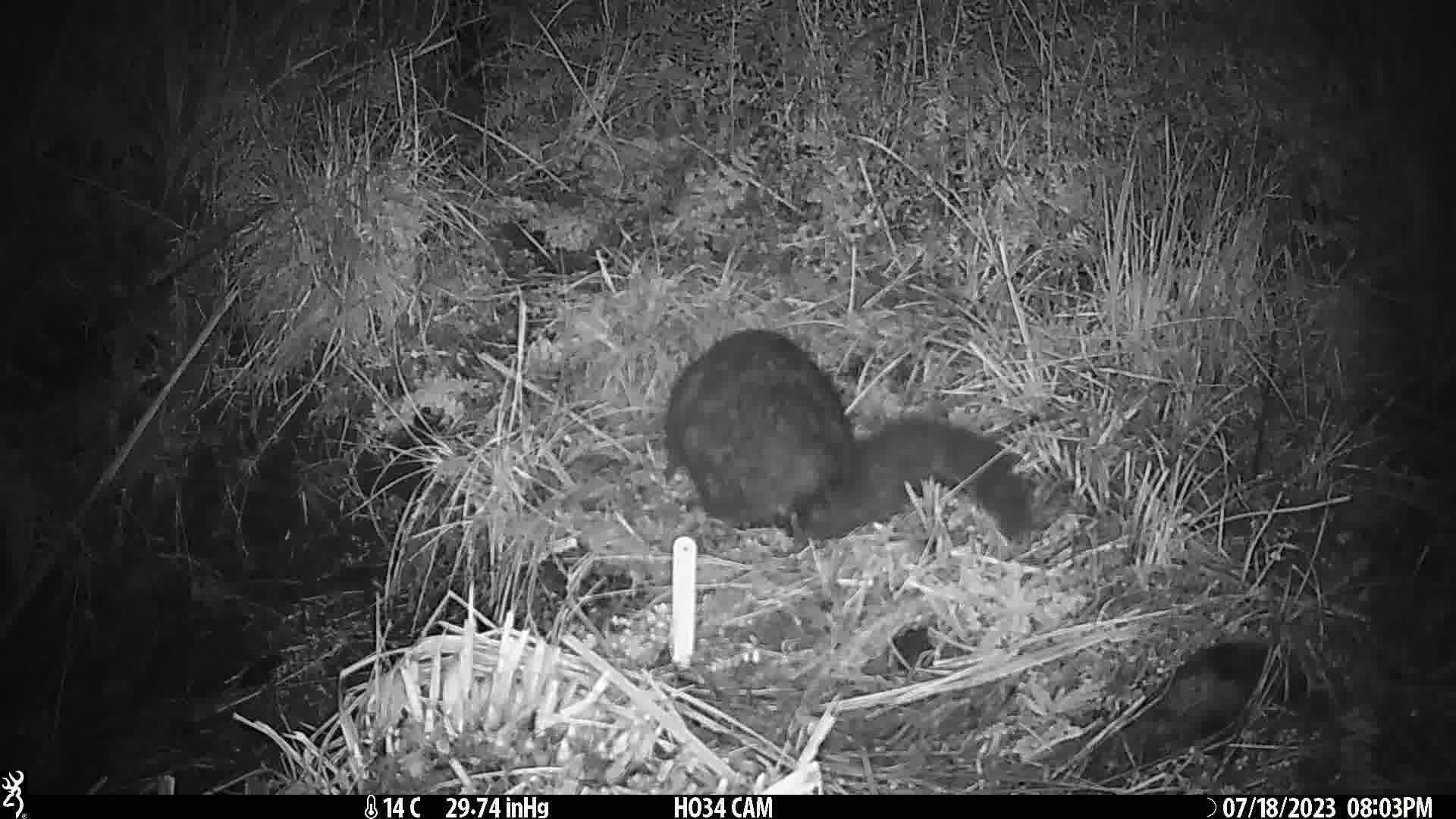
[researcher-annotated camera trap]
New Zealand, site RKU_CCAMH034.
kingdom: Animalia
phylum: Chordata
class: Mammalia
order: Diprotodontia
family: Phalangeridae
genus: Trichosurus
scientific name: Trichosurus vulpecula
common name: common brushtail possum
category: possum